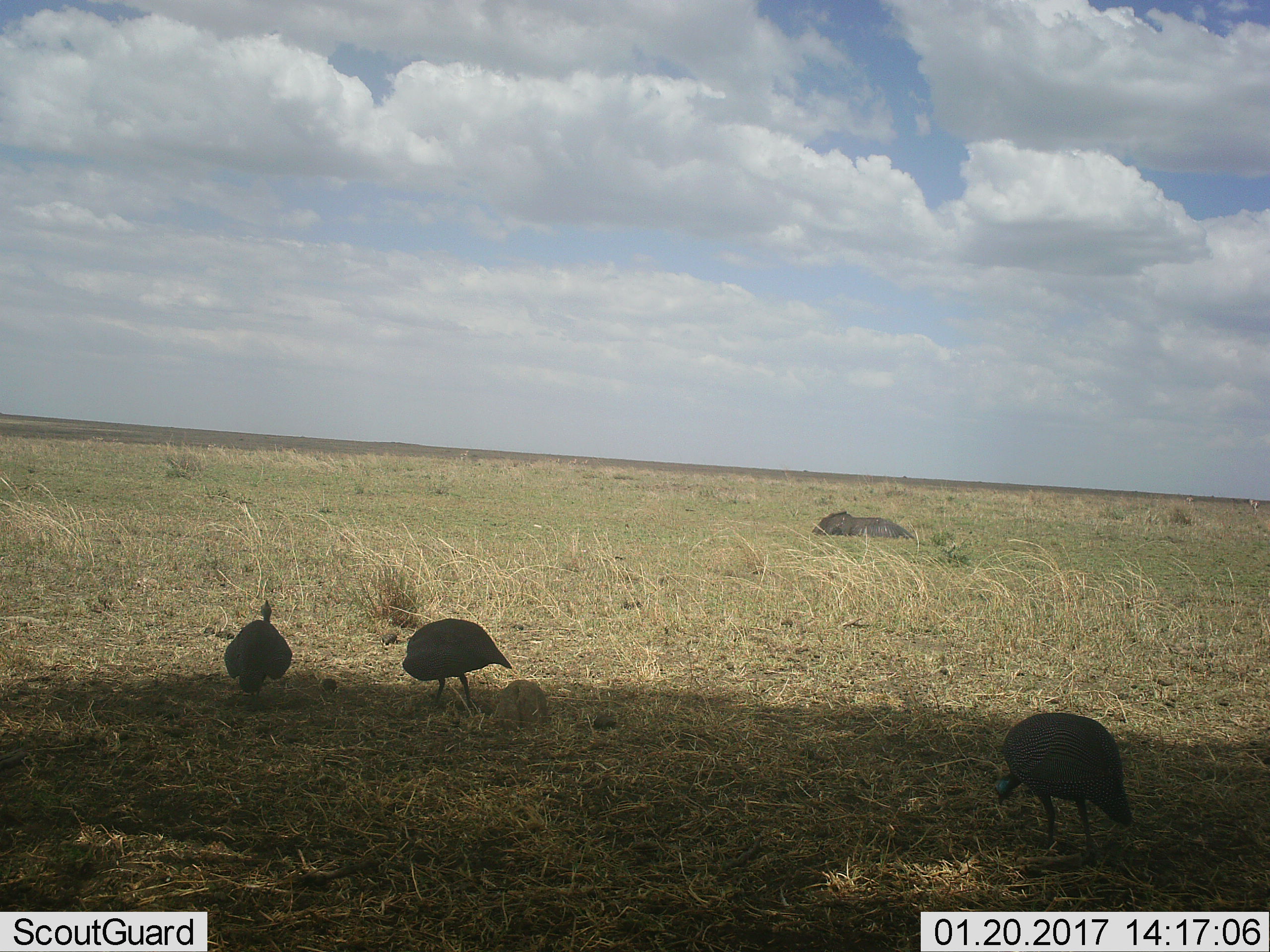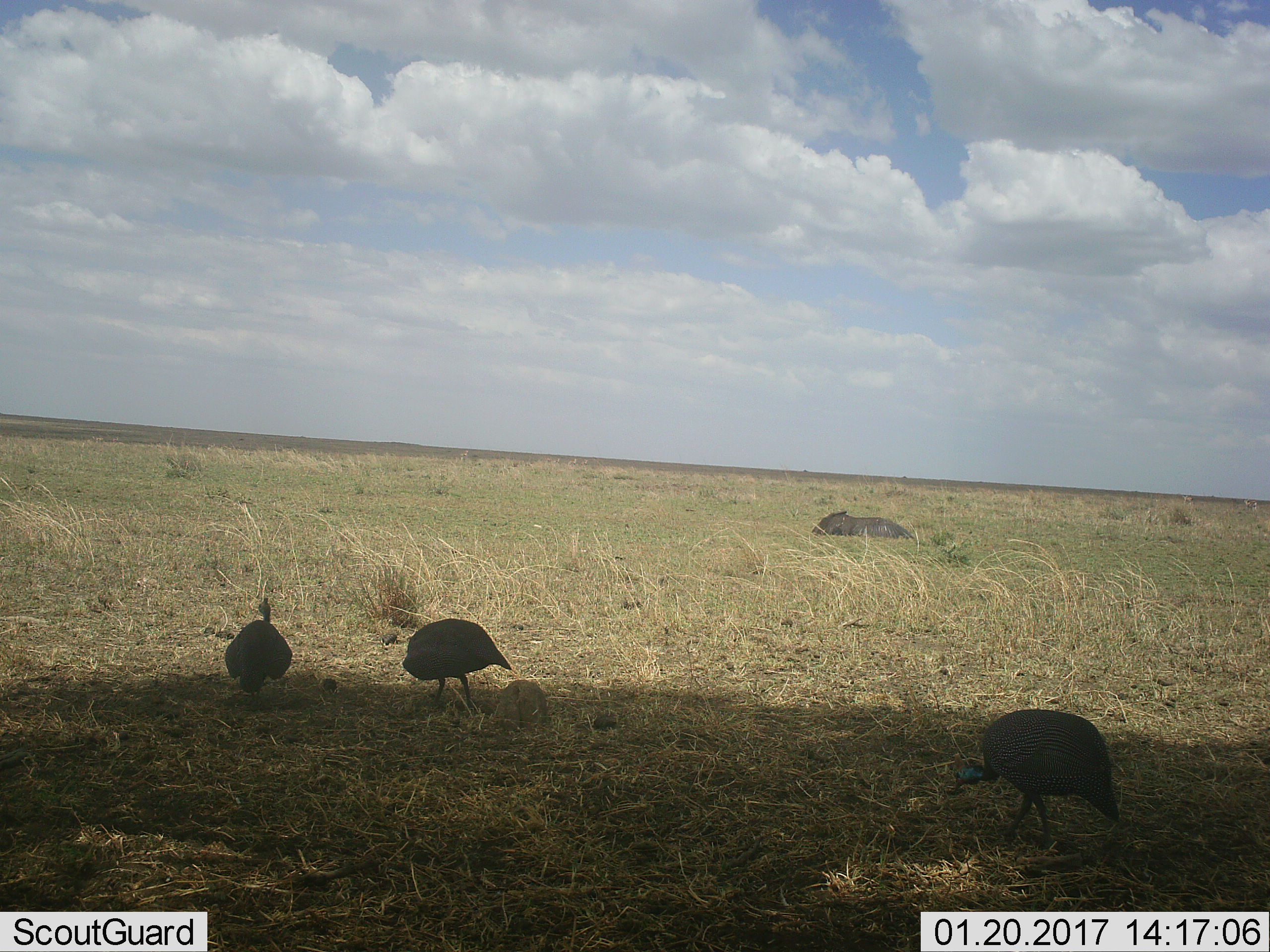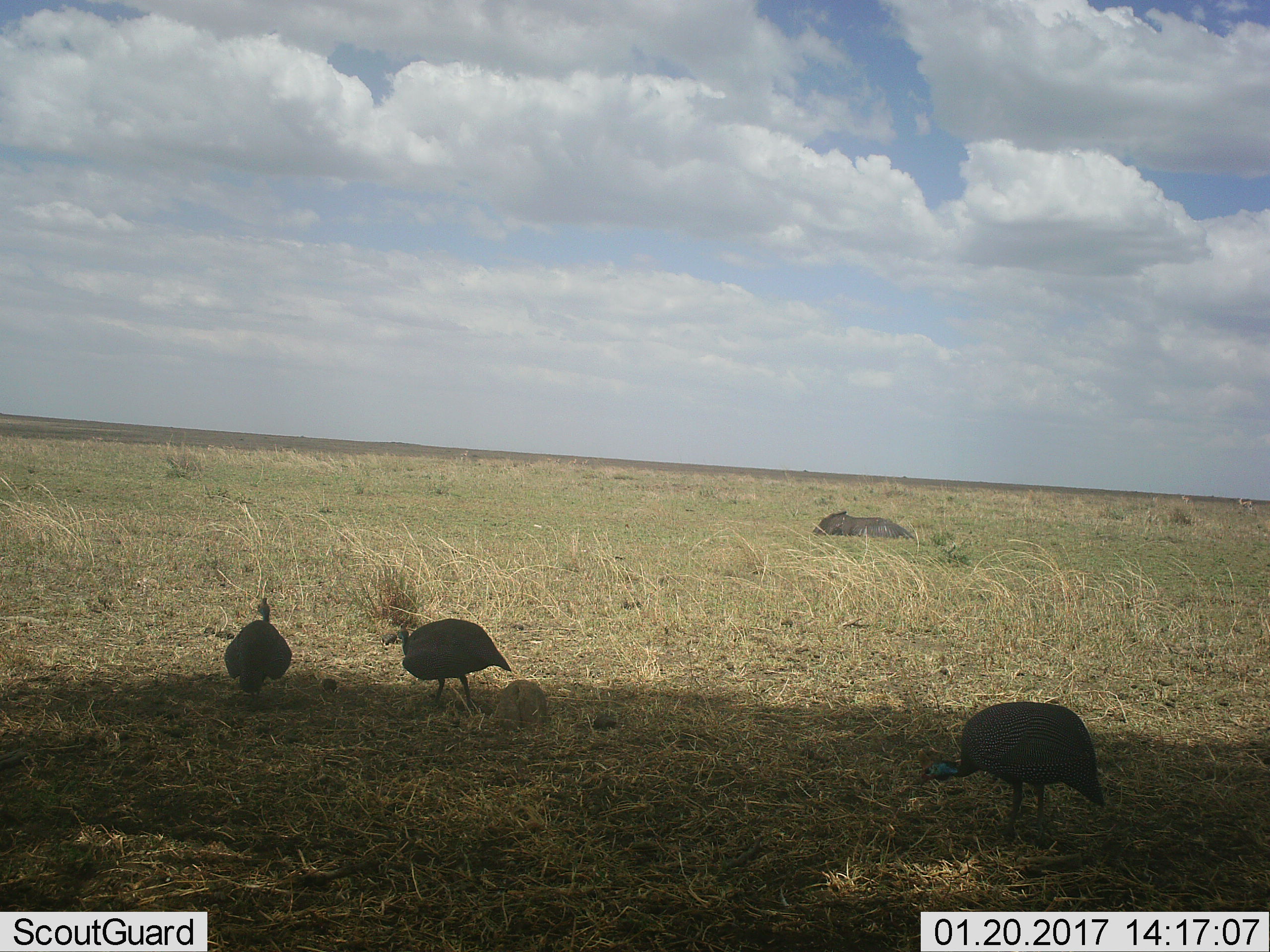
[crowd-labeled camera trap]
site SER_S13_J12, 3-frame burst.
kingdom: Animalia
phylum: Chordata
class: Aves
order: Galliformes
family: Numididae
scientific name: Numididae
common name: guineafowl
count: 3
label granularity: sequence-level